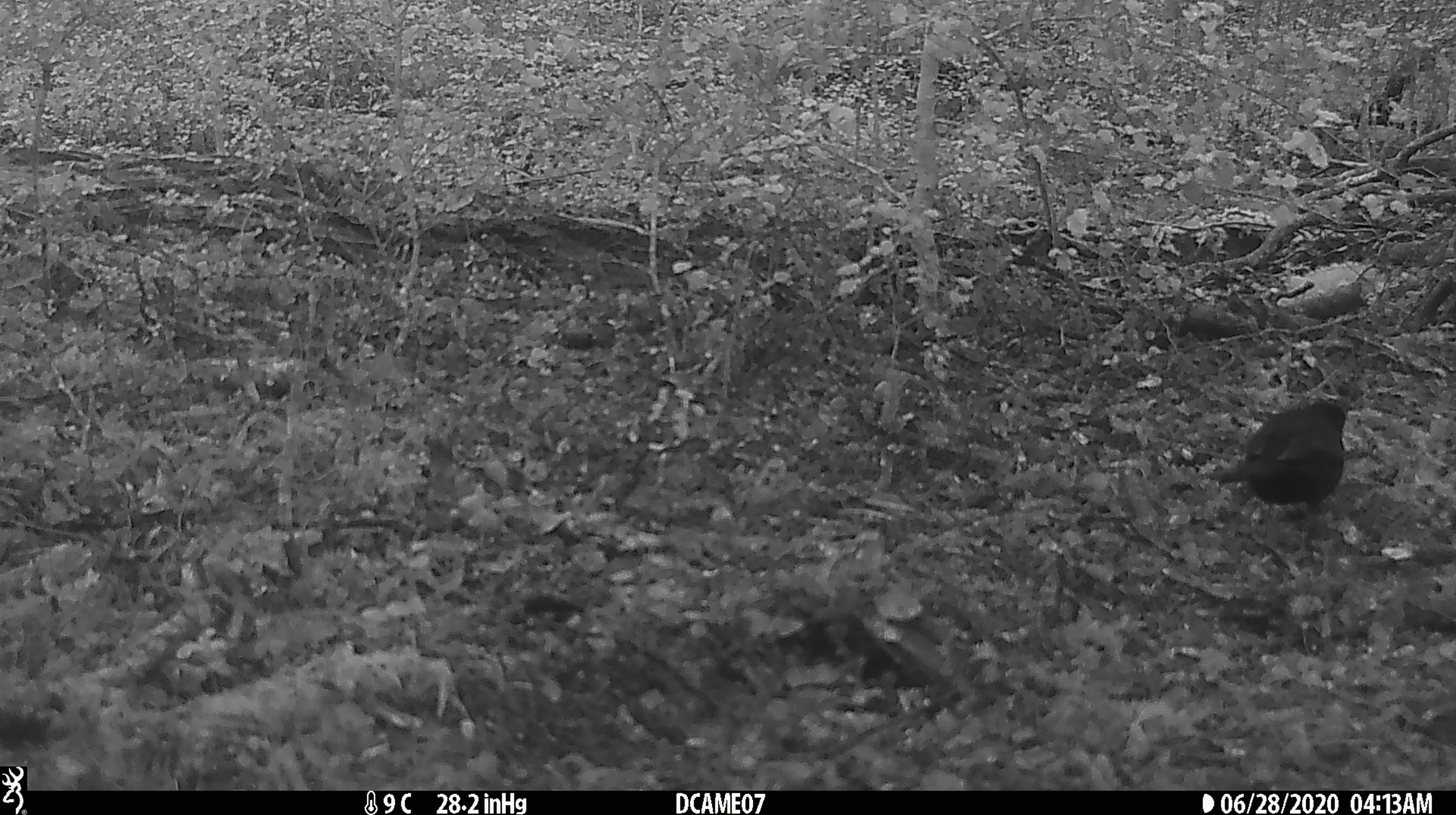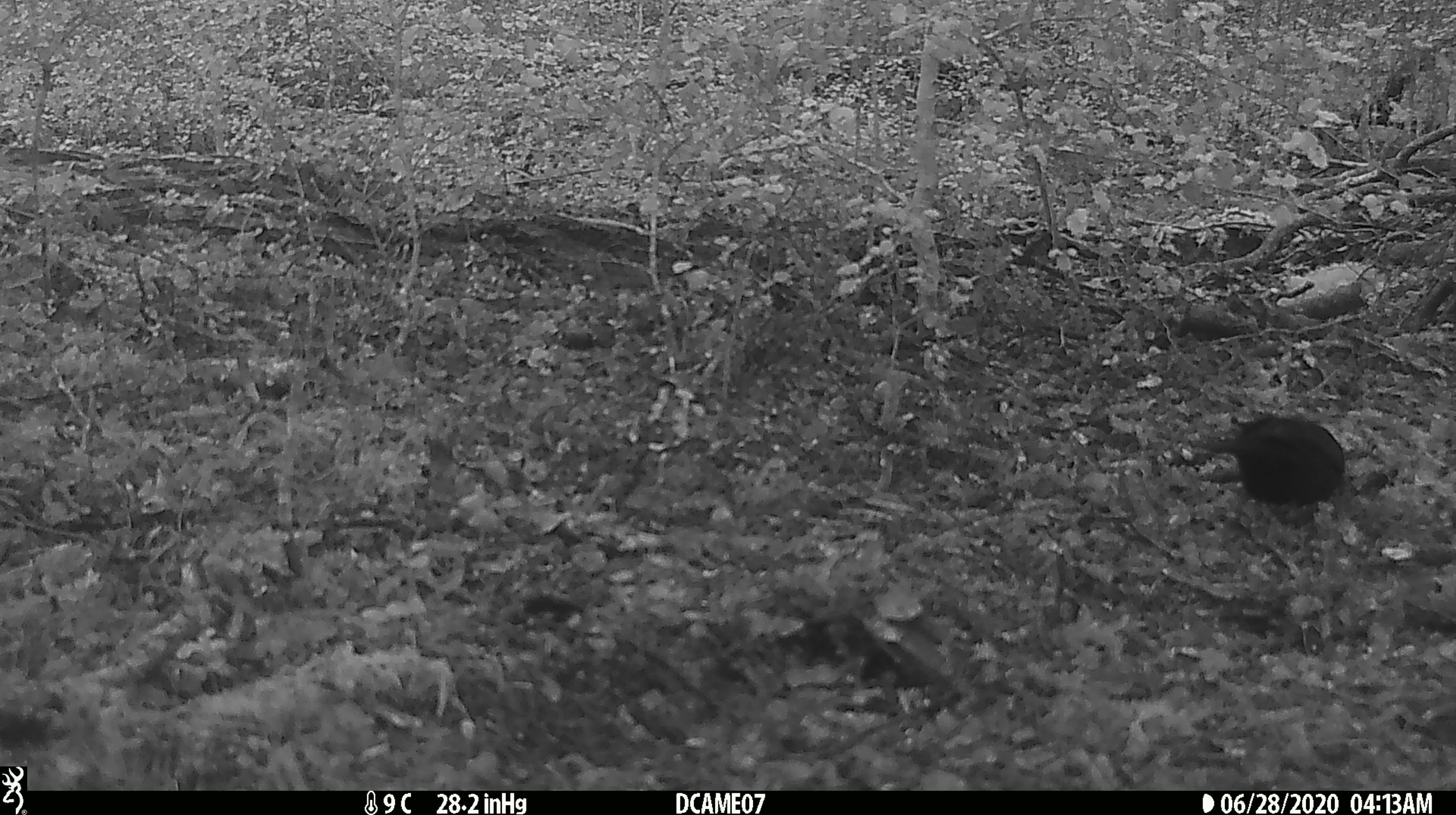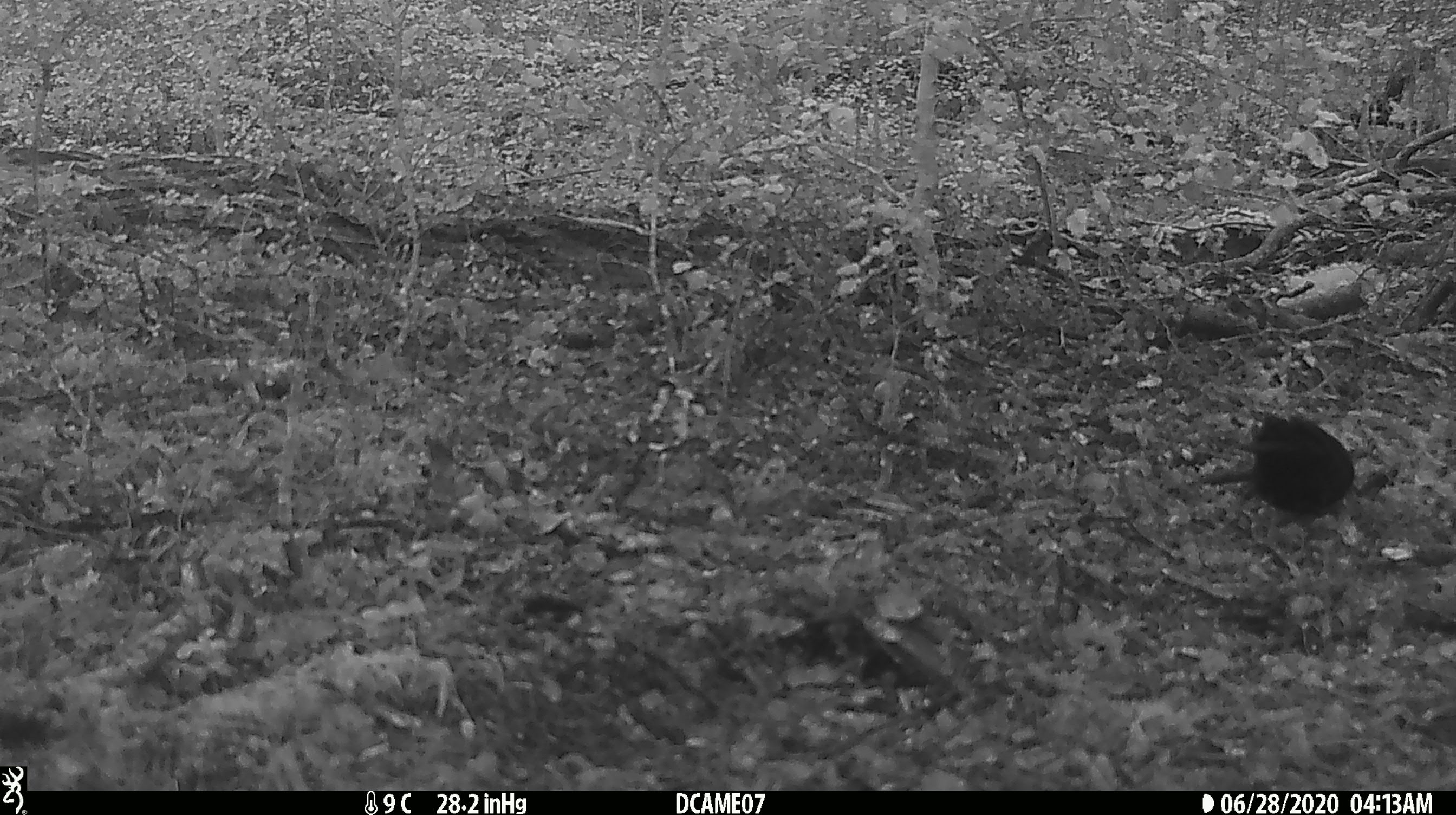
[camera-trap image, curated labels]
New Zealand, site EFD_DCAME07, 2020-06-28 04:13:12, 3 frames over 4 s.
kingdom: Animalia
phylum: Chordata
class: Aves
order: Passeriformes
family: Turdidae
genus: Turdus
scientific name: Turdus merula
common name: eurasian blackbird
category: blackbird